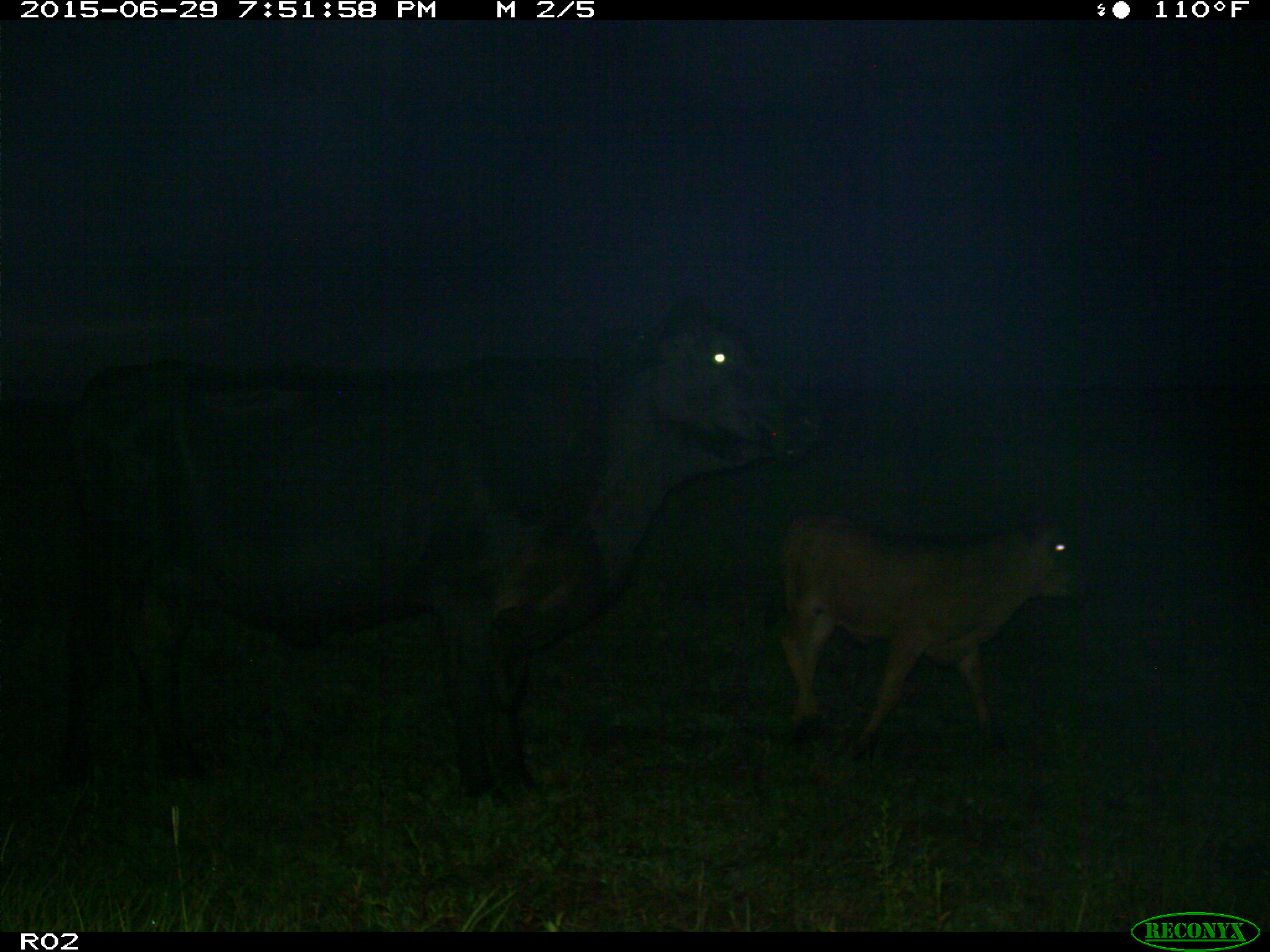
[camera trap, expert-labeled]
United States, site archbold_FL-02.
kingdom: Animalia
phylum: Chordata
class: Mammalia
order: Artiodactyla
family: Bovidae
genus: Bos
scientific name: Bos taurus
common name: domestic cow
Bos taurus (domestic cow).